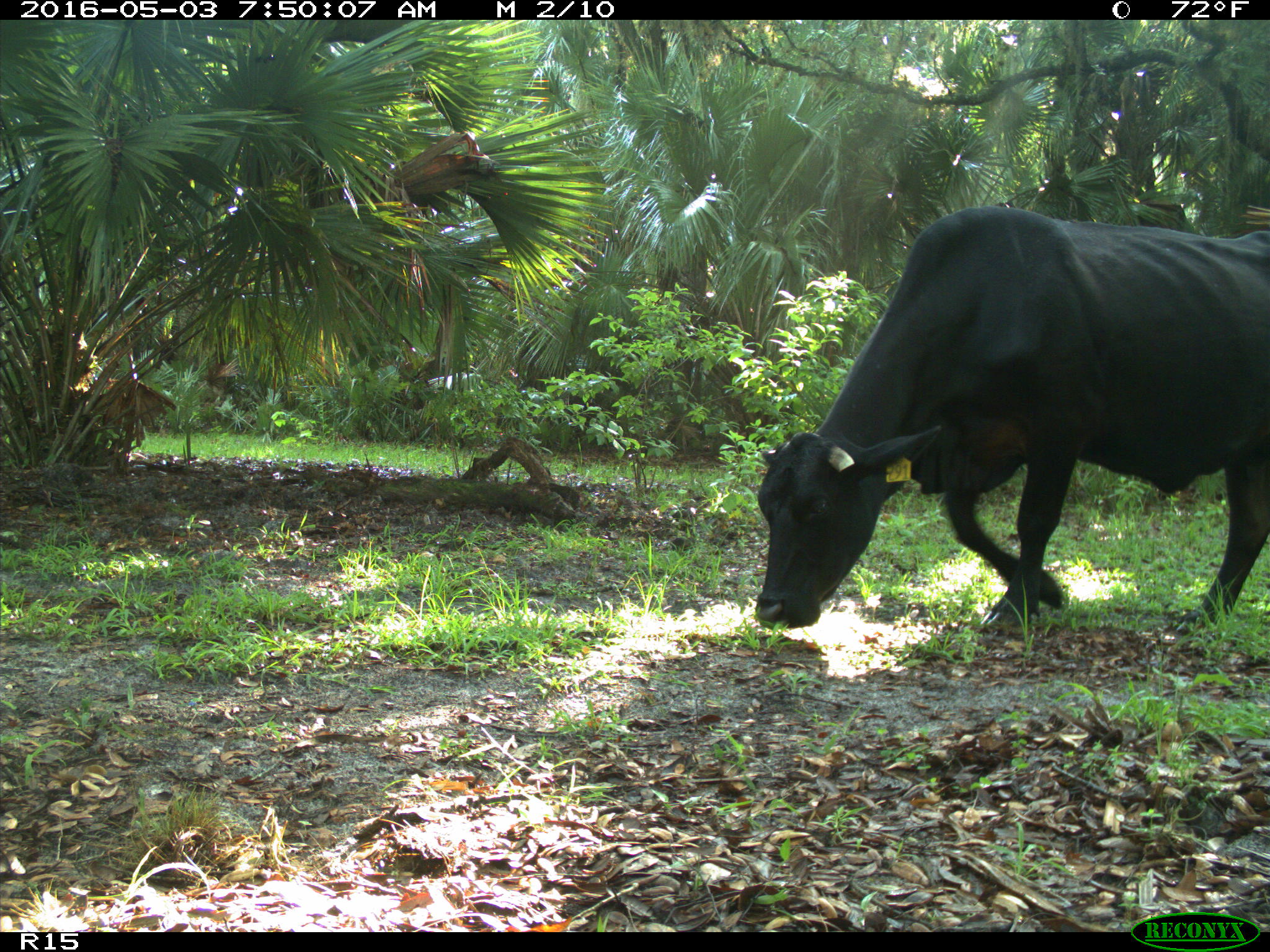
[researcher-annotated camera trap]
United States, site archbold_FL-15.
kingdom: Animalia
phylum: Chordata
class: Mammalia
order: Artiodactyla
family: Bovidae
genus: Bos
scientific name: Bos taurus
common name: domestic cow